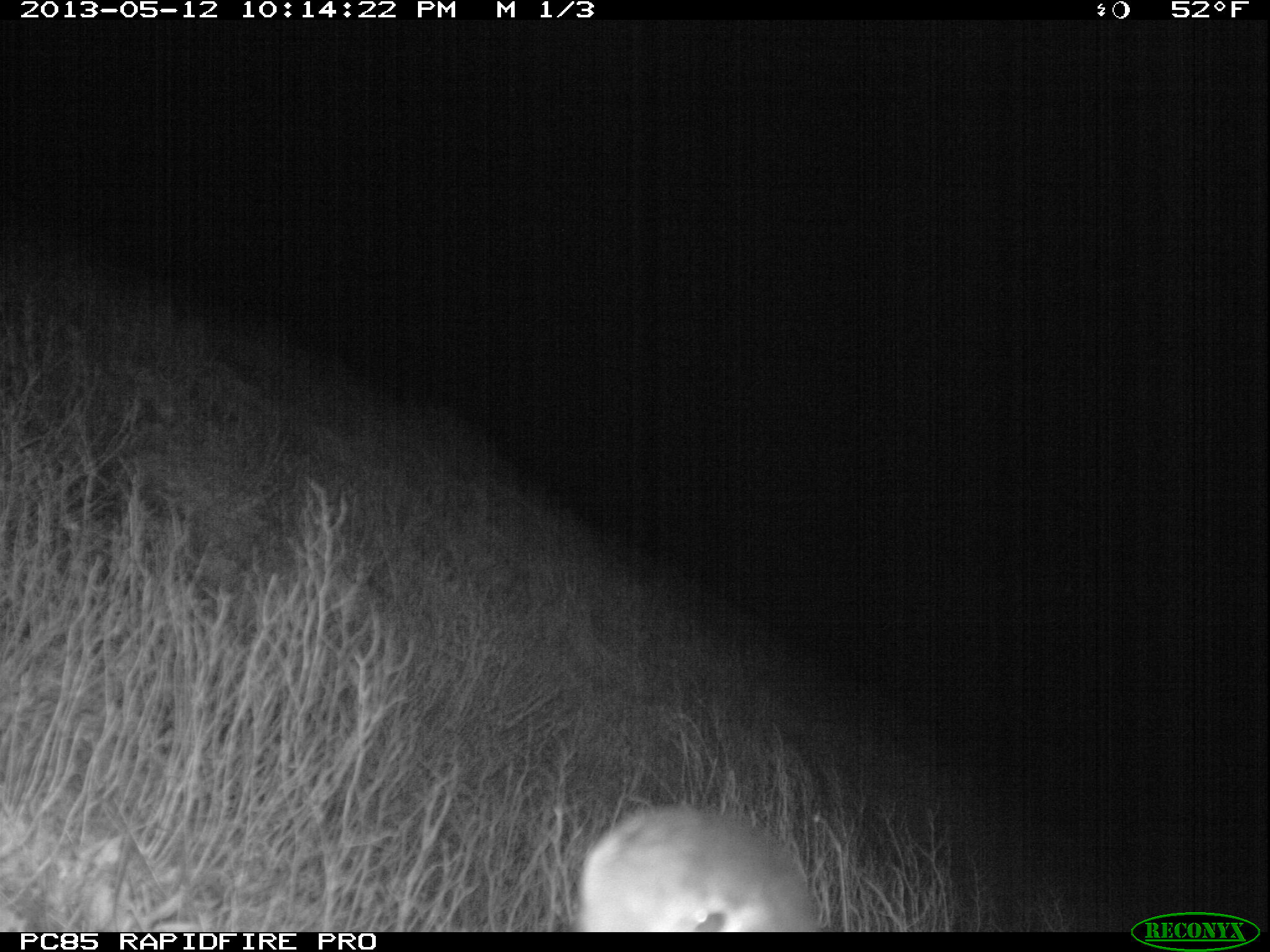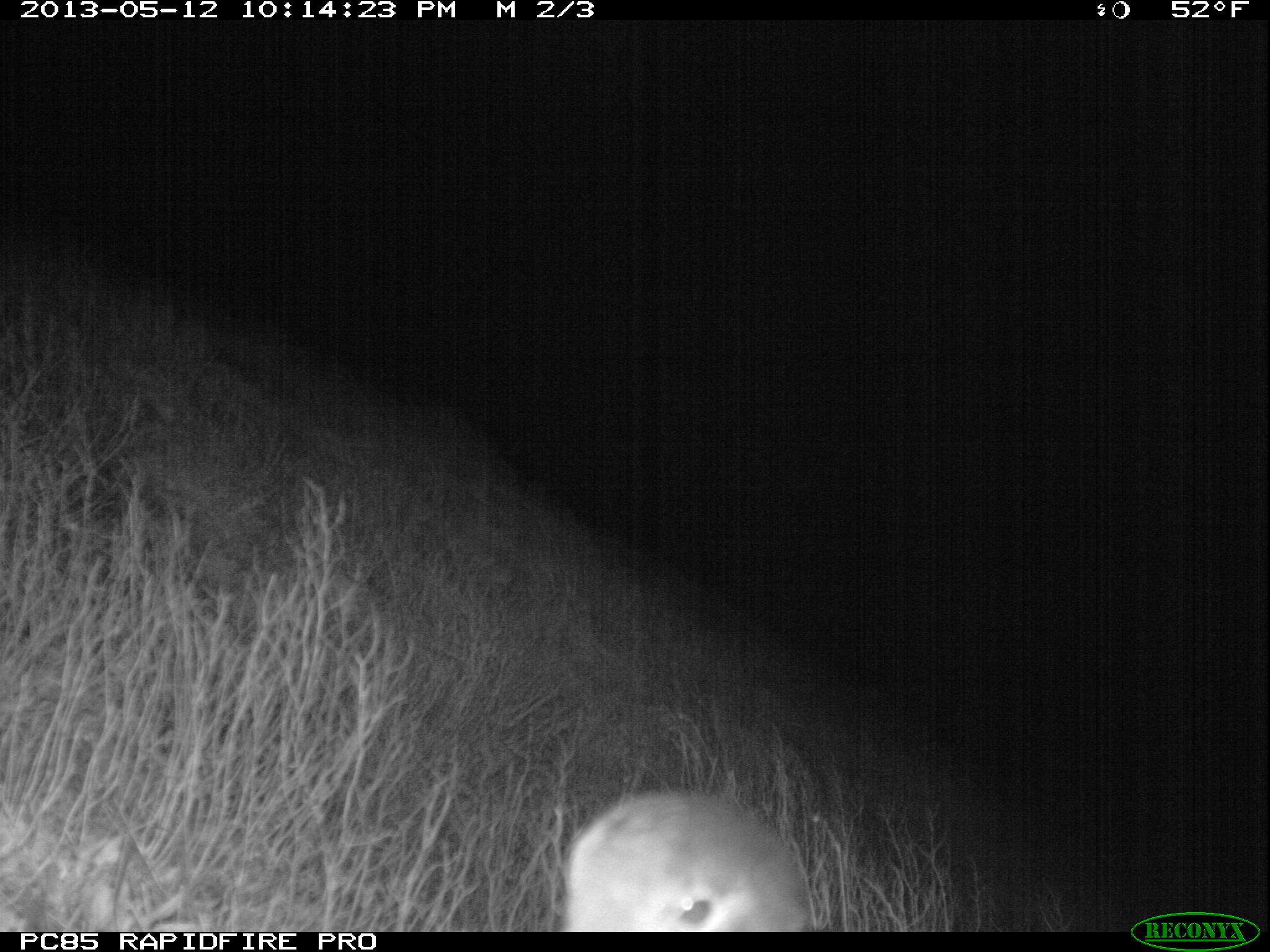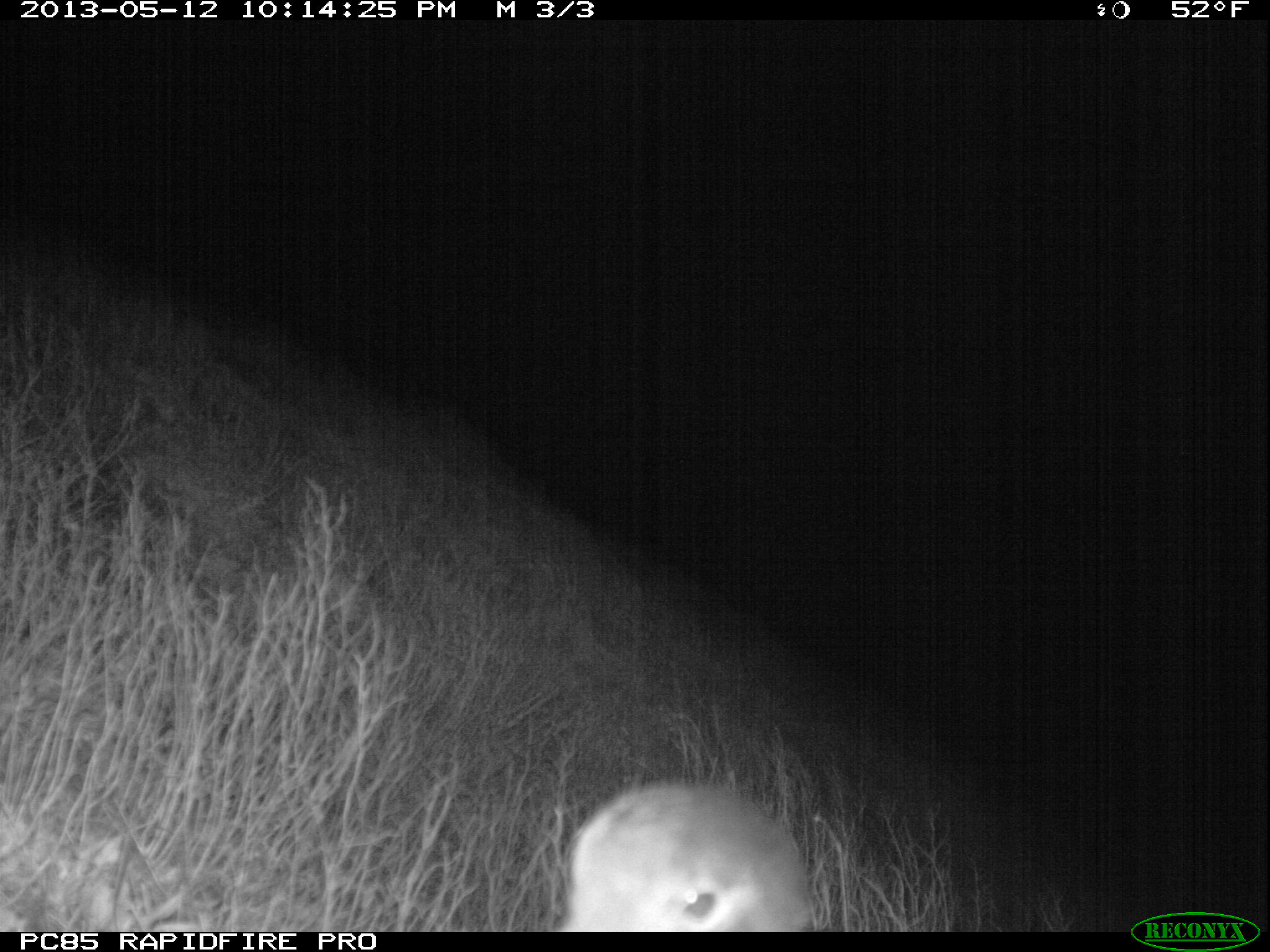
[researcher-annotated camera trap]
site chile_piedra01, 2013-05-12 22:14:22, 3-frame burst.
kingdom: Animalia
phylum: Chordata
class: Aves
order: Procellariiformes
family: Procellariidae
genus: Calonectris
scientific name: Calonectris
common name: shearwater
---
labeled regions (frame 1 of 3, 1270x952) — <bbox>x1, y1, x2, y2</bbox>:
shearwater: <bbox>570, 806, 819, 933</bbox>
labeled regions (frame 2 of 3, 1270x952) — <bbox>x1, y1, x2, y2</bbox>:
shearwater: <bbox>557, 791, 817, 933</bbox>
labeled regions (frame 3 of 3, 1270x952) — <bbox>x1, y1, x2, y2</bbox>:
shearwater: <bbox>557, 784, 817, 933</bbox>